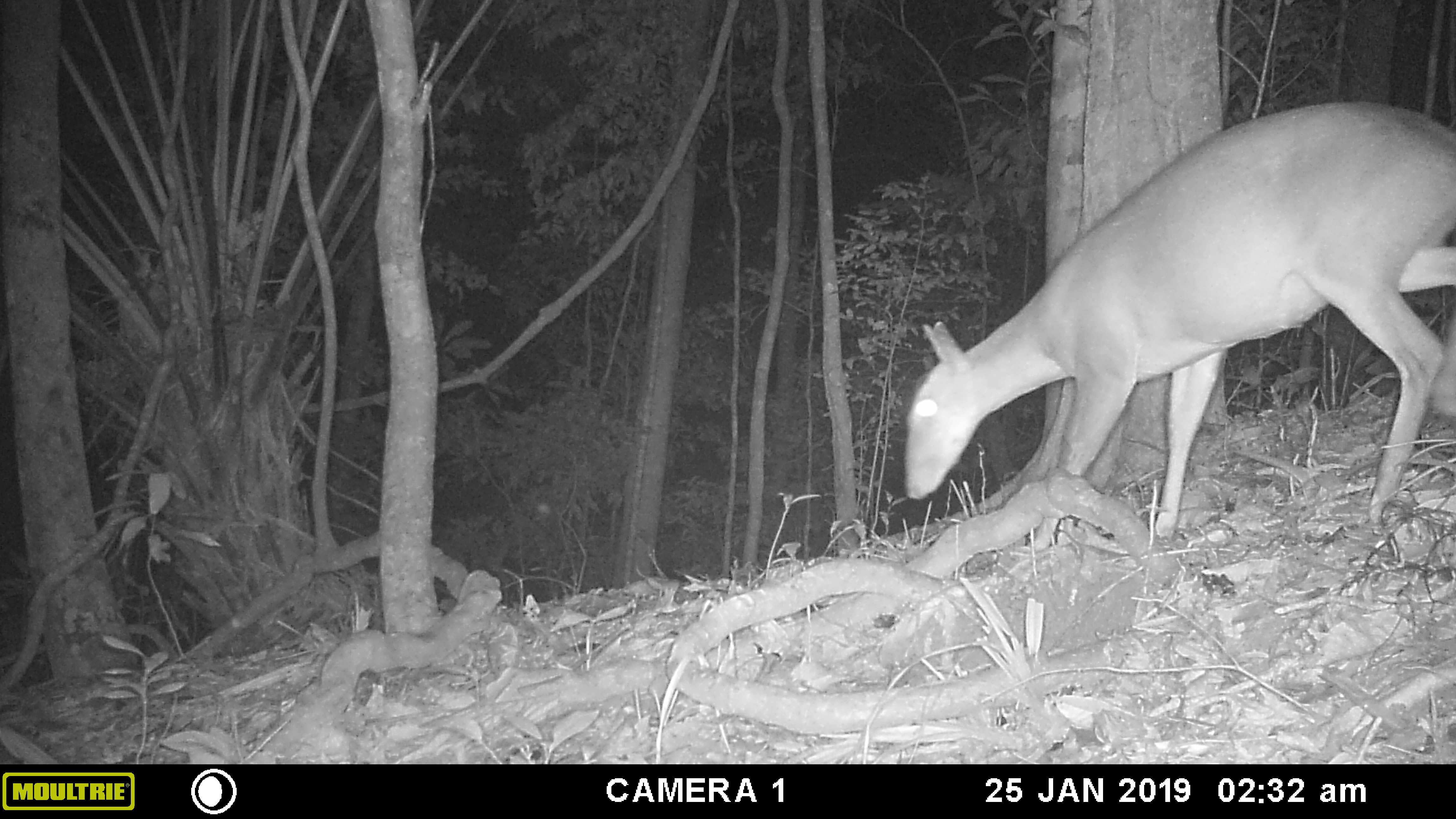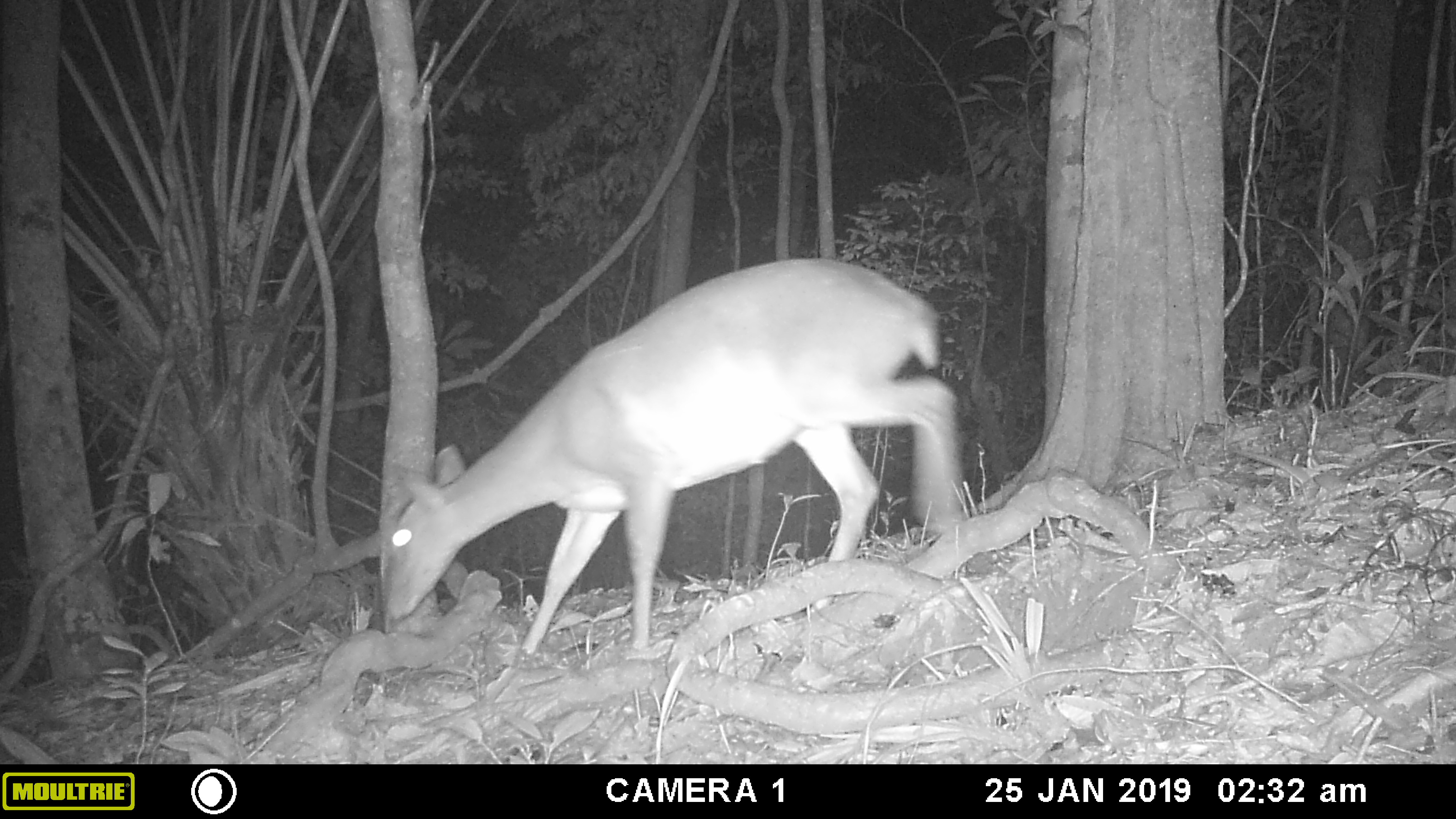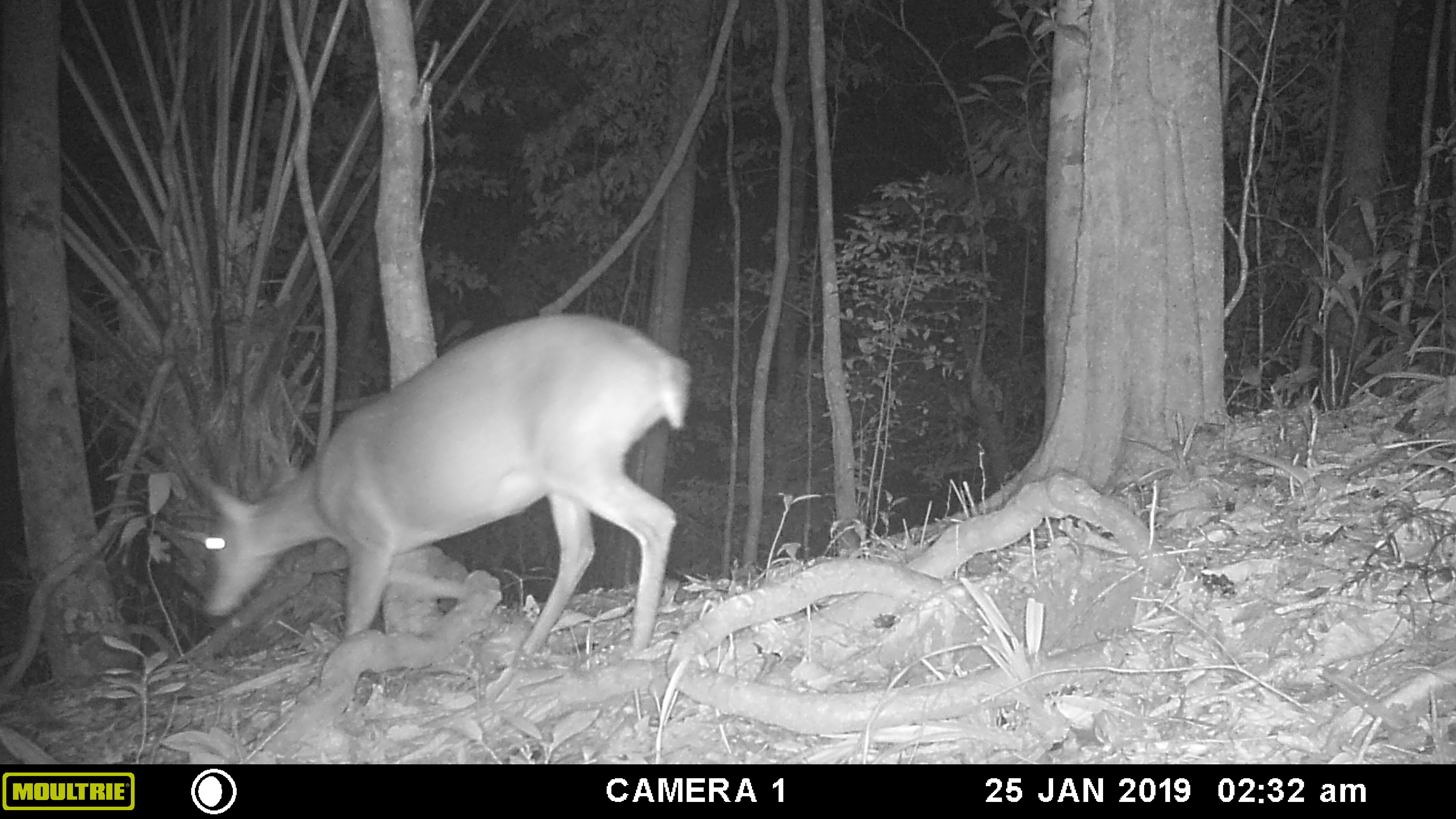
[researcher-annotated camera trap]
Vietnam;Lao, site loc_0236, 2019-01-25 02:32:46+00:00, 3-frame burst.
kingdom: Animalia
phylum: Chordata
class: Mammalia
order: Artiodactyla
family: Cervidae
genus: Muntiacus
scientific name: Muntiacus vuquangensis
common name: large-antlered muntjac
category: large antlered muntjac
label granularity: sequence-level